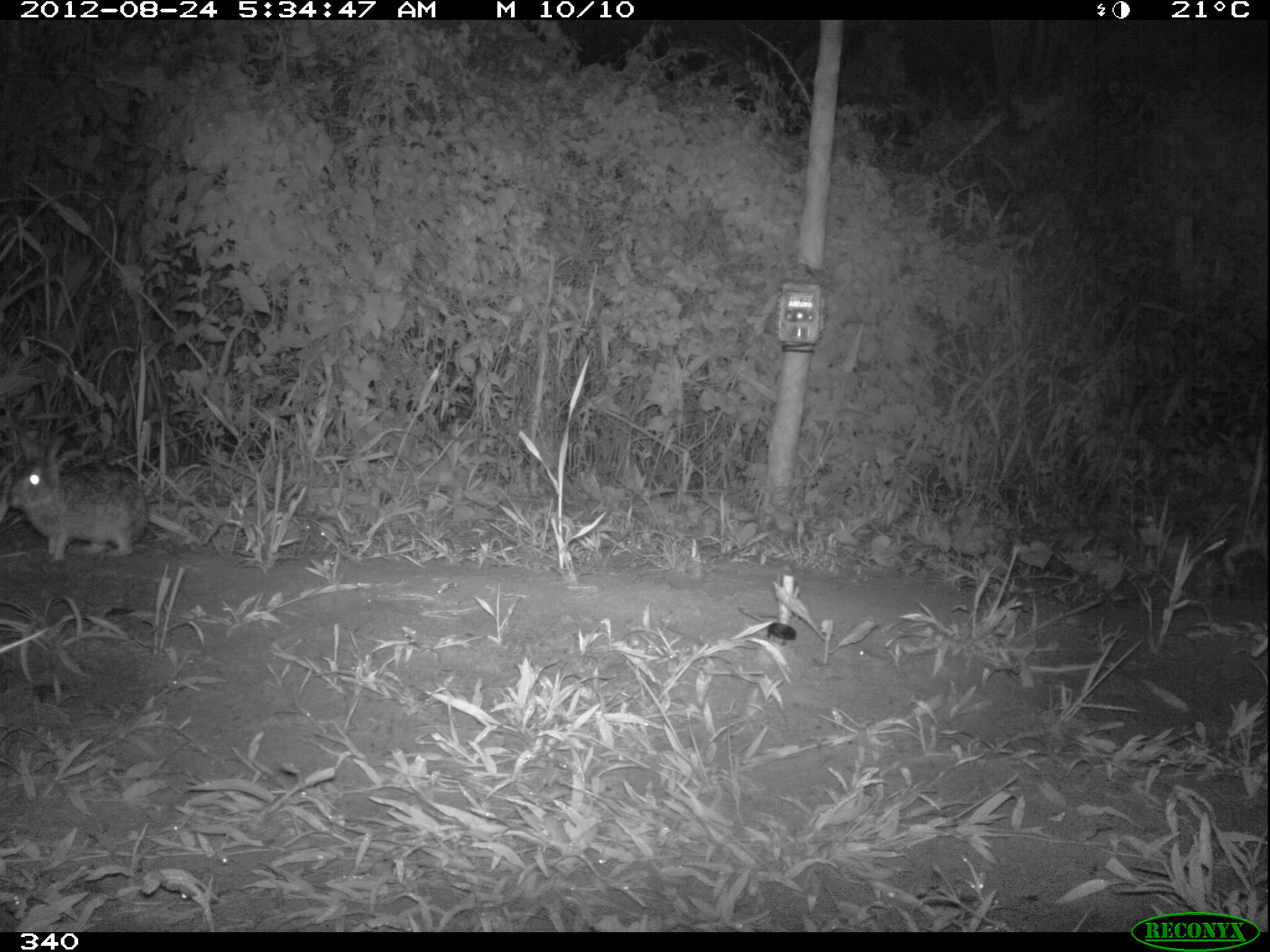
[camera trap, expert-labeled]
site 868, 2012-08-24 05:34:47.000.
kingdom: Animalia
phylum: Chordata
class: Mammalia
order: Lagomorpha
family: Leporidae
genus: Sylvilagus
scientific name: Sylvilagus brasiliensis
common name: tapeti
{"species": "Sylvilagus brasiliensis (tapeti)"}